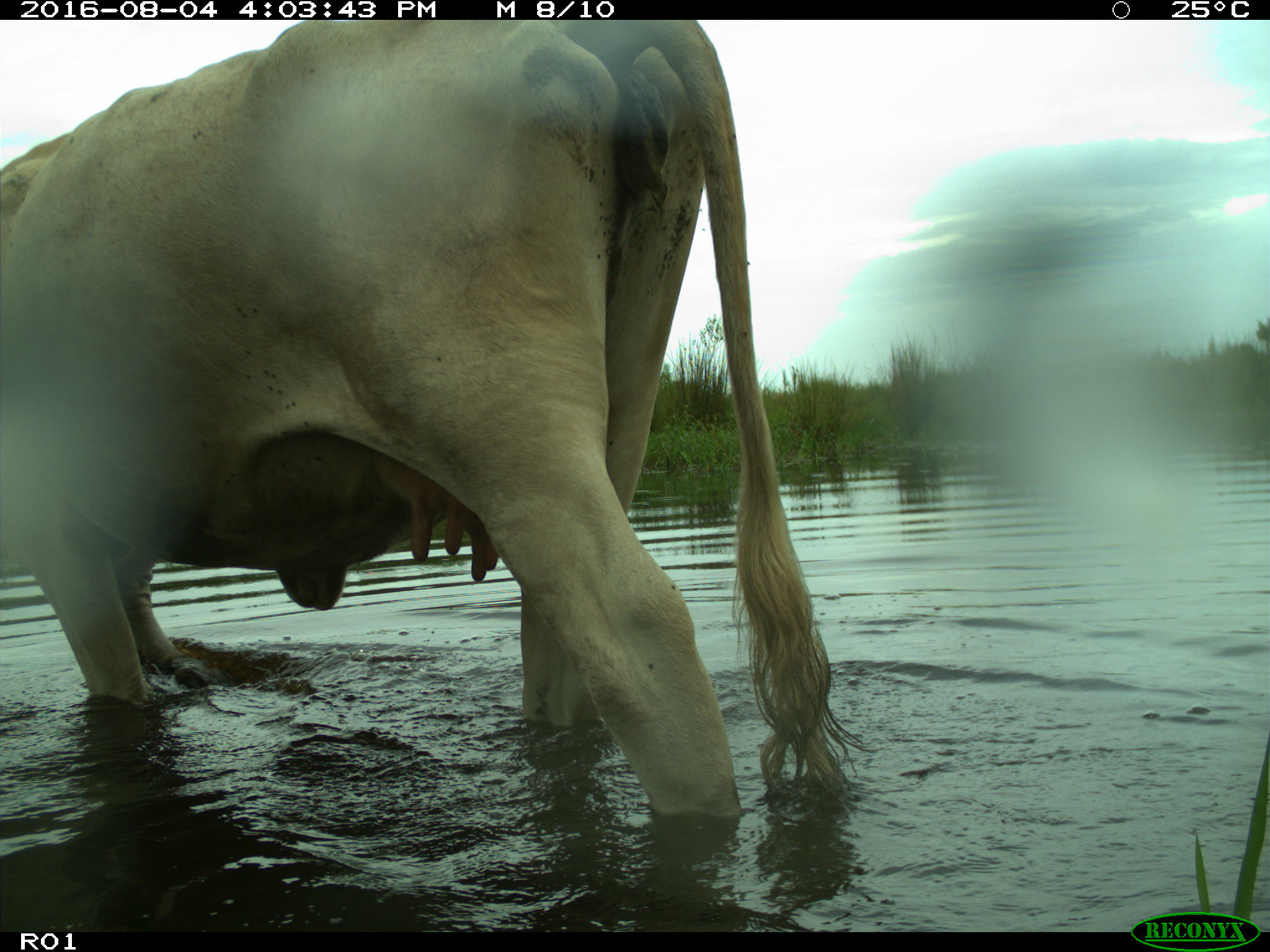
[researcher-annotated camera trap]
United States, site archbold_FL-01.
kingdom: Animalia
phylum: Chordata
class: Mammalia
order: Artiodactyla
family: Bovidae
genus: Bos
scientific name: Bos taurus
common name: domestic cow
Bos taurus (domestic cow).